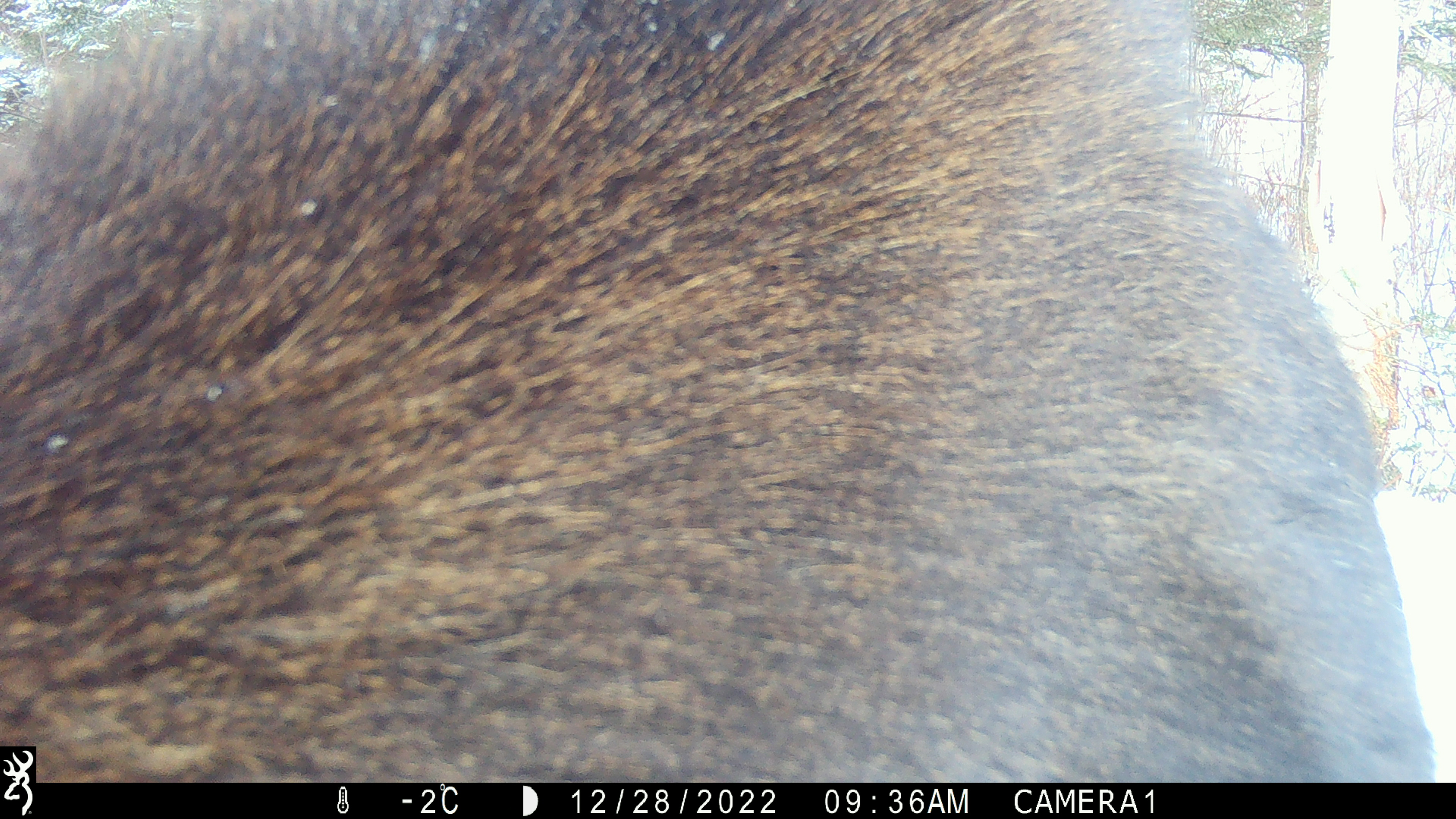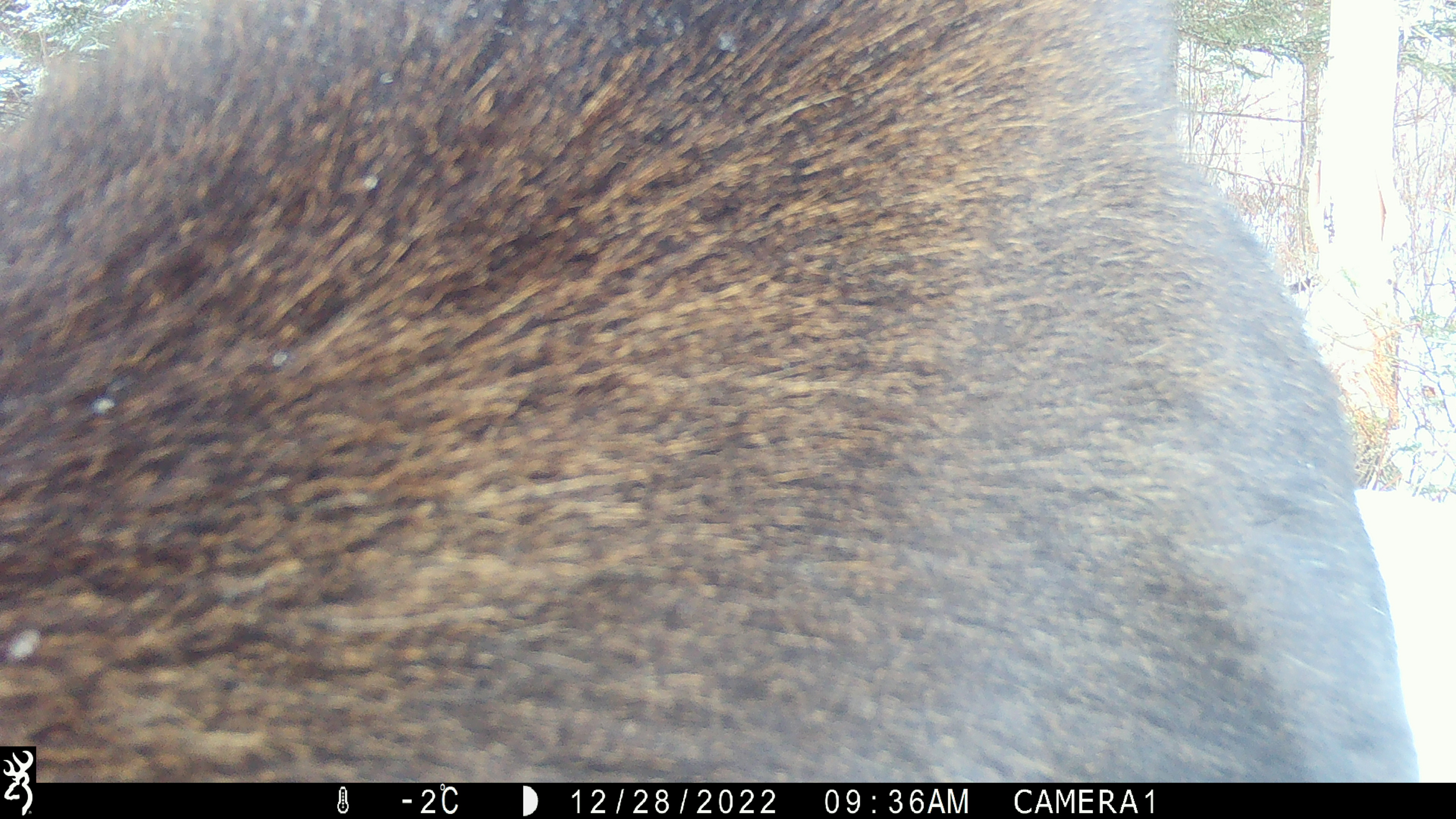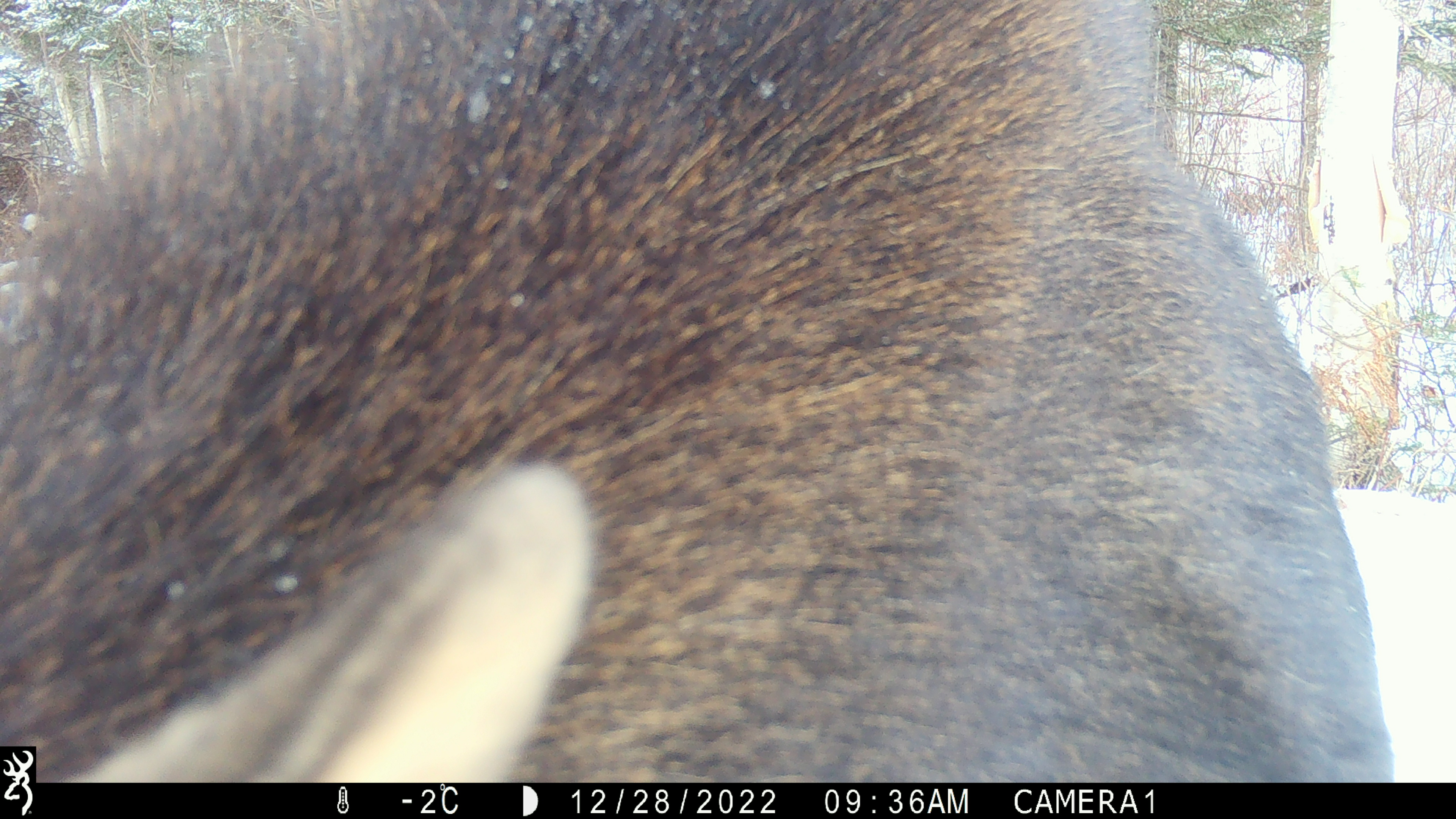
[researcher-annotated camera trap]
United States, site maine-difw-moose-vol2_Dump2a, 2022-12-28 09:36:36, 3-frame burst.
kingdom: Animalia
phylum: Chordata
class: Mammalia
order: Artiodactyla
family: Cervidae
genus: Alces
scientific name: Alces alces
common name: moose